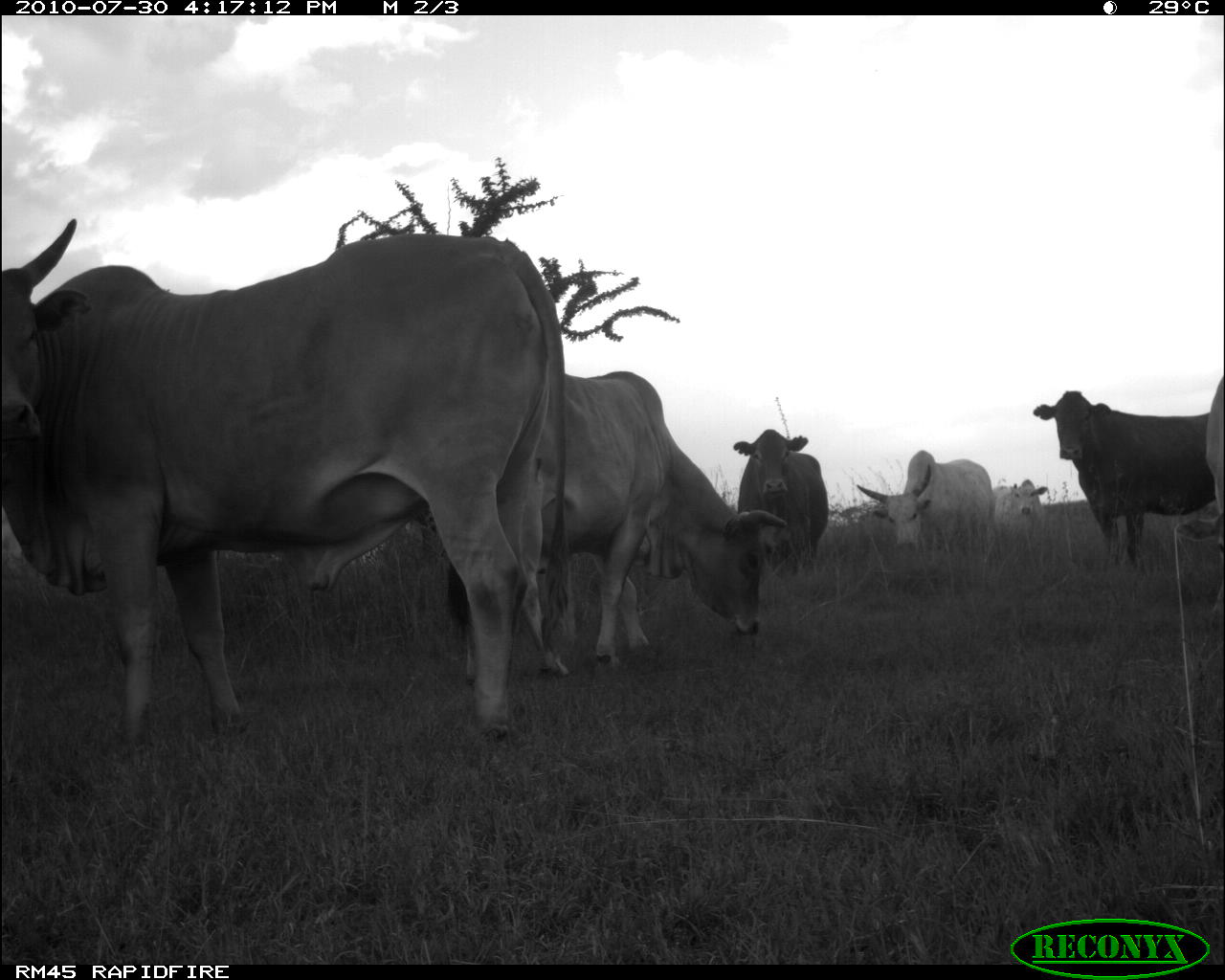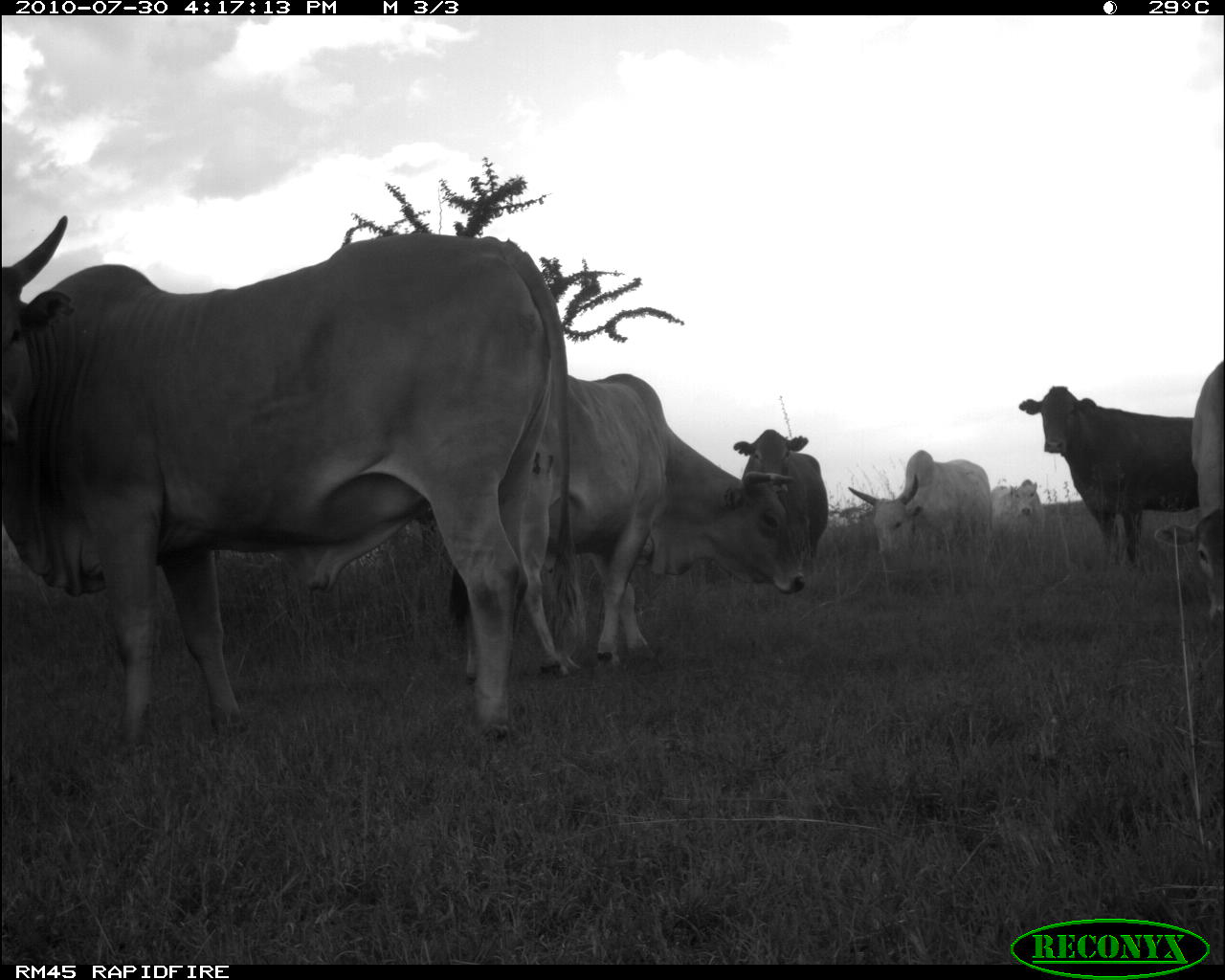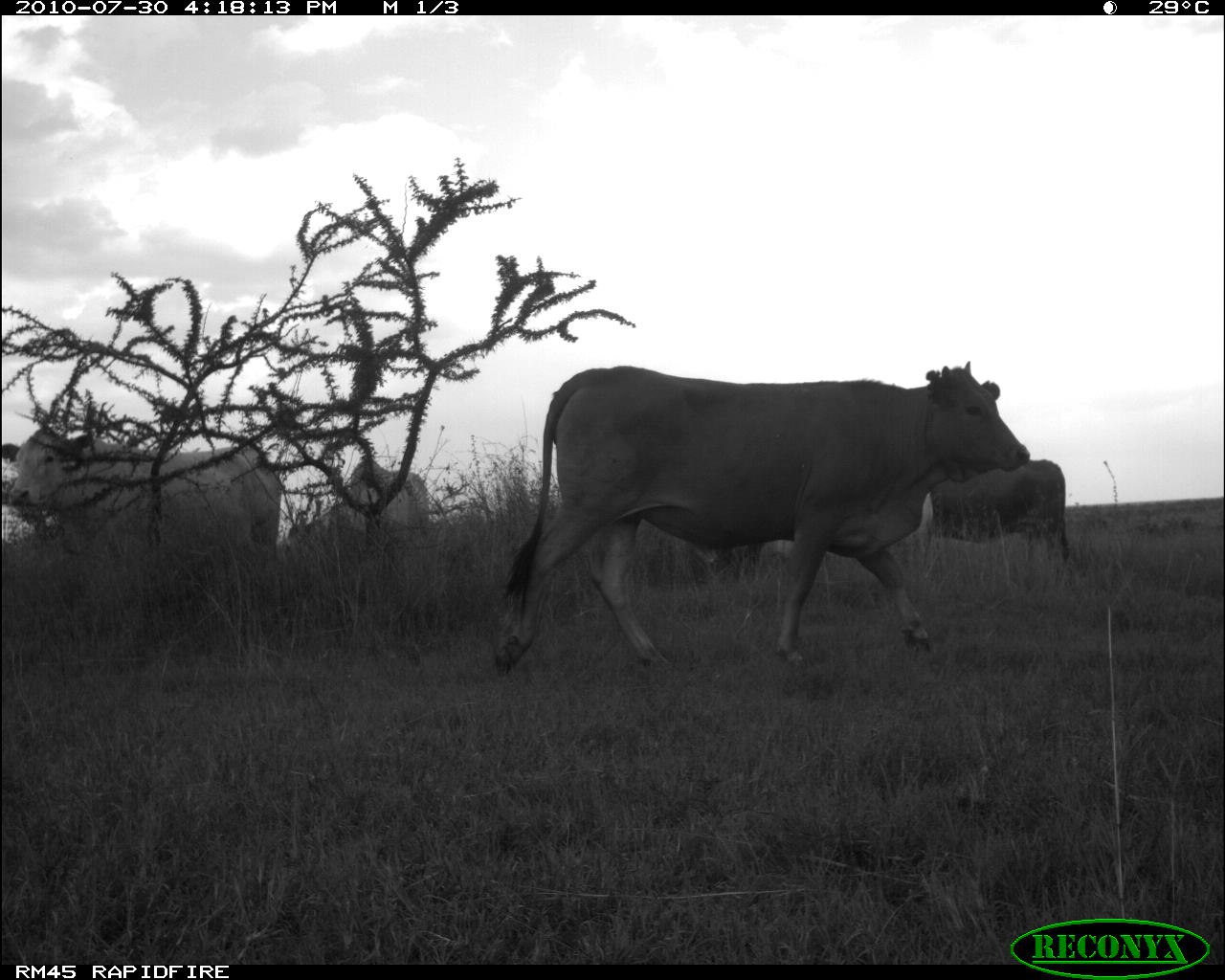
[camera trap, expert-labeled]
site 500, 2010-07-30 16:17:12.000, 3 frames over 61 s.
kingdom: Animalia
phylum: Chordata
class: Mammalia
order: Artiodactyla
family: Bovidae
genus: Tragelaphus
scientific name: Tragelaphus oryx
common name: eland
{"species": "Tragelaphus oryx (eland)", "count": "7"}